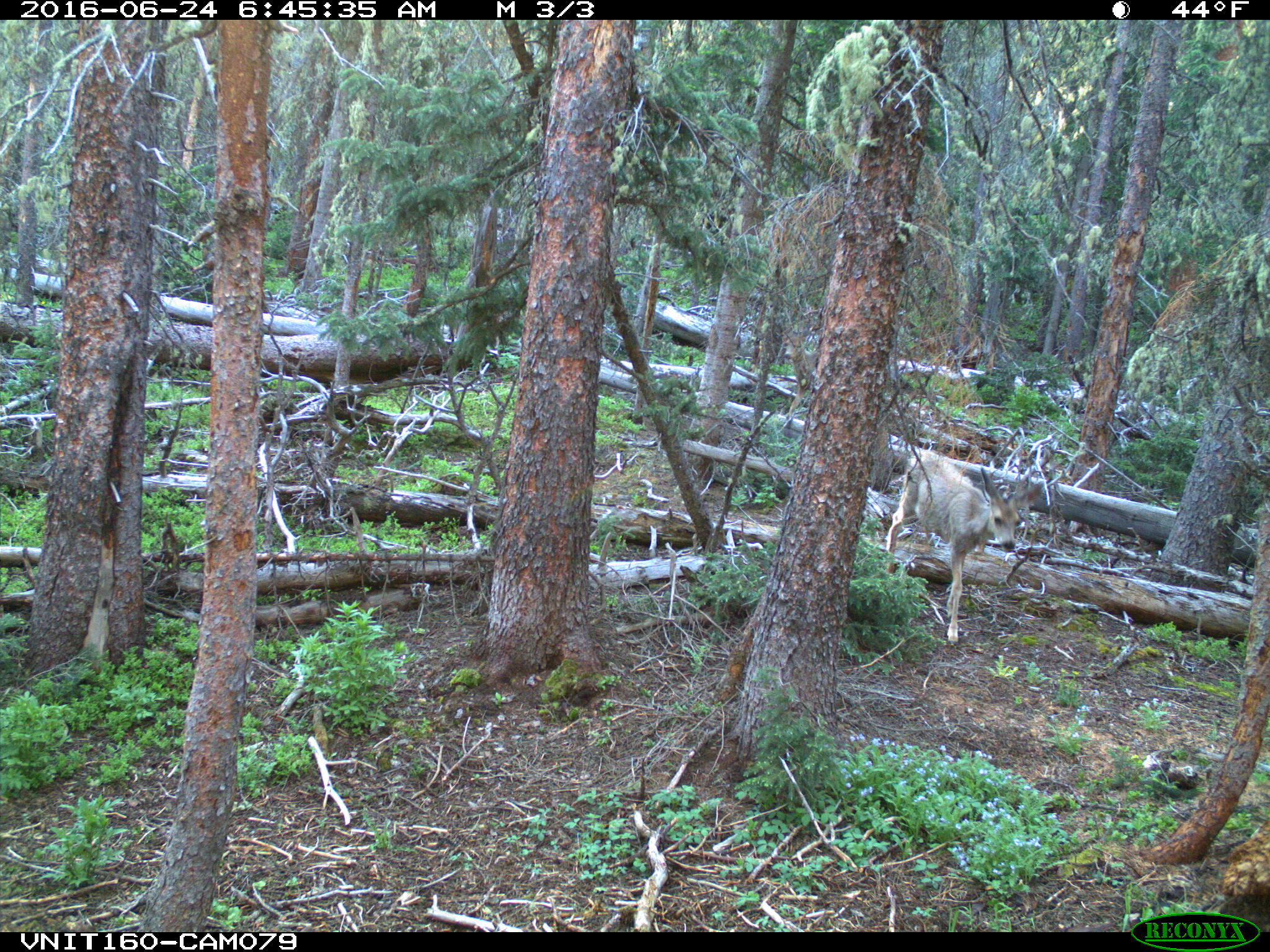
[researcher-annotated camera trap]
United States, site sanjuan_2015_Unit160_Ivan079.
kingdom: Animalia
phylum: Chordata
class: Mammalia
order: Artiodactyla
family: Cervidae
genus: Odocoileus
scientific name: Odocoileus hemionus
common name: mule deer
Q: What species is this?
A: Odocoileus hemionus (mule deer).